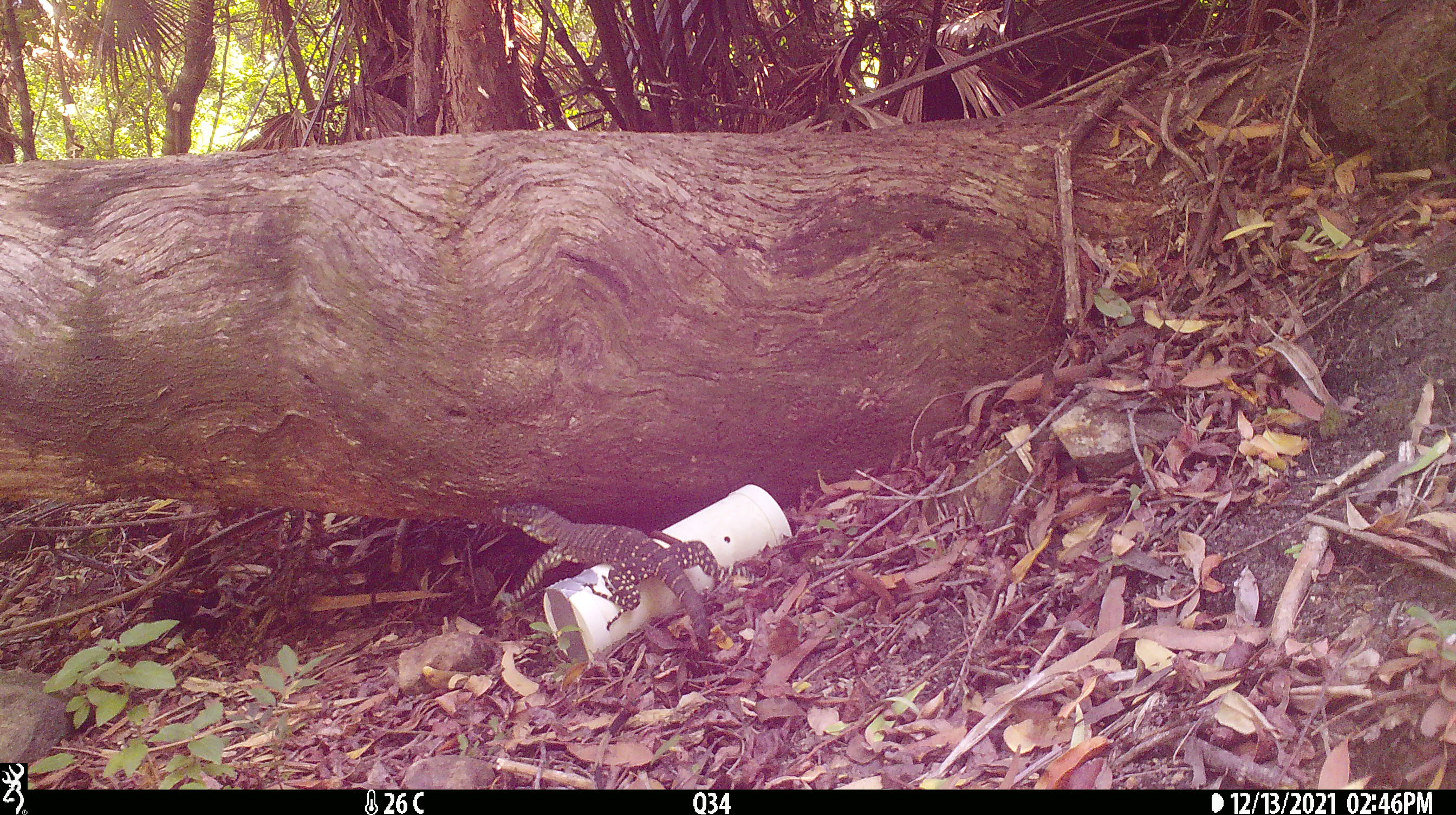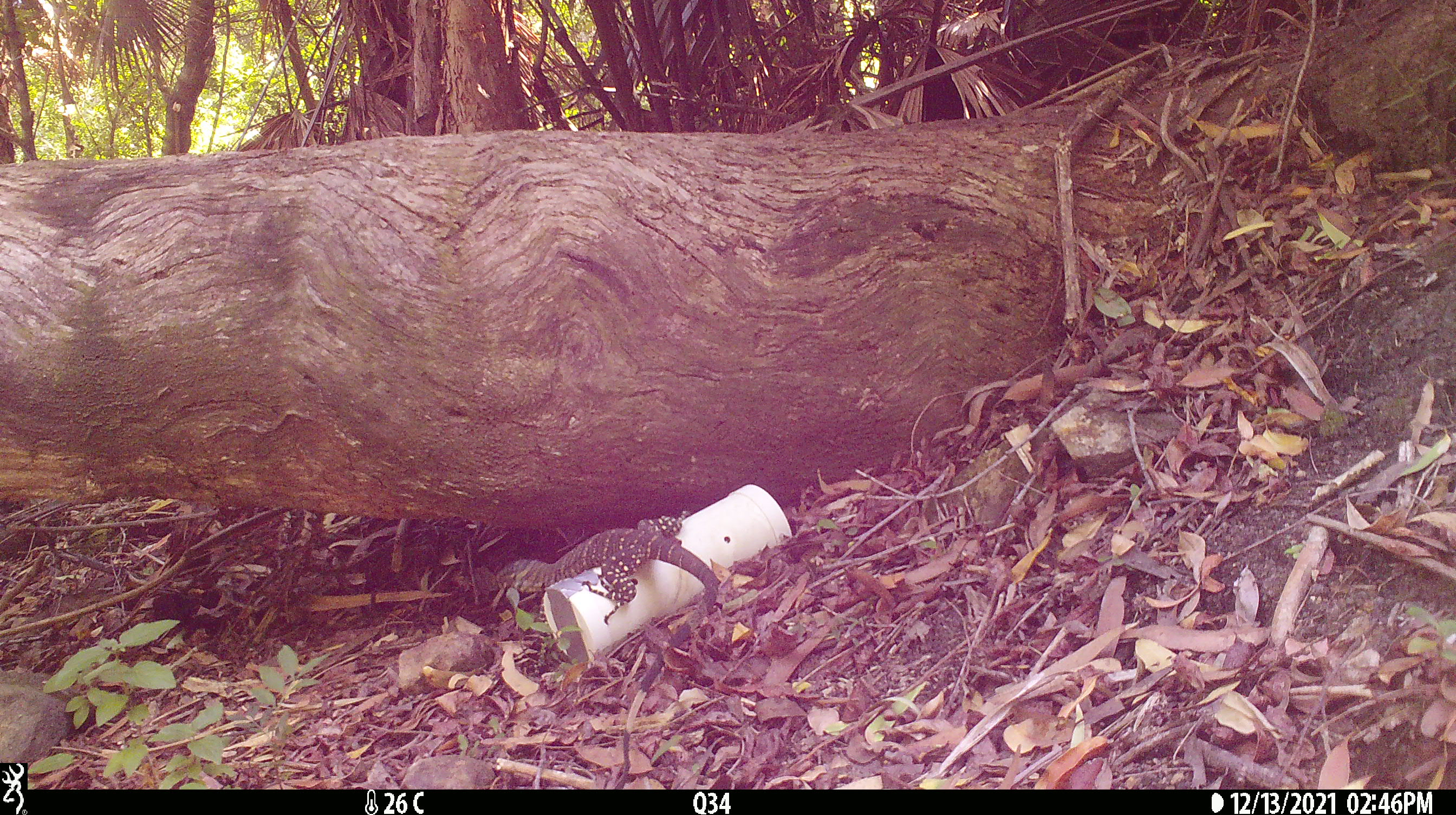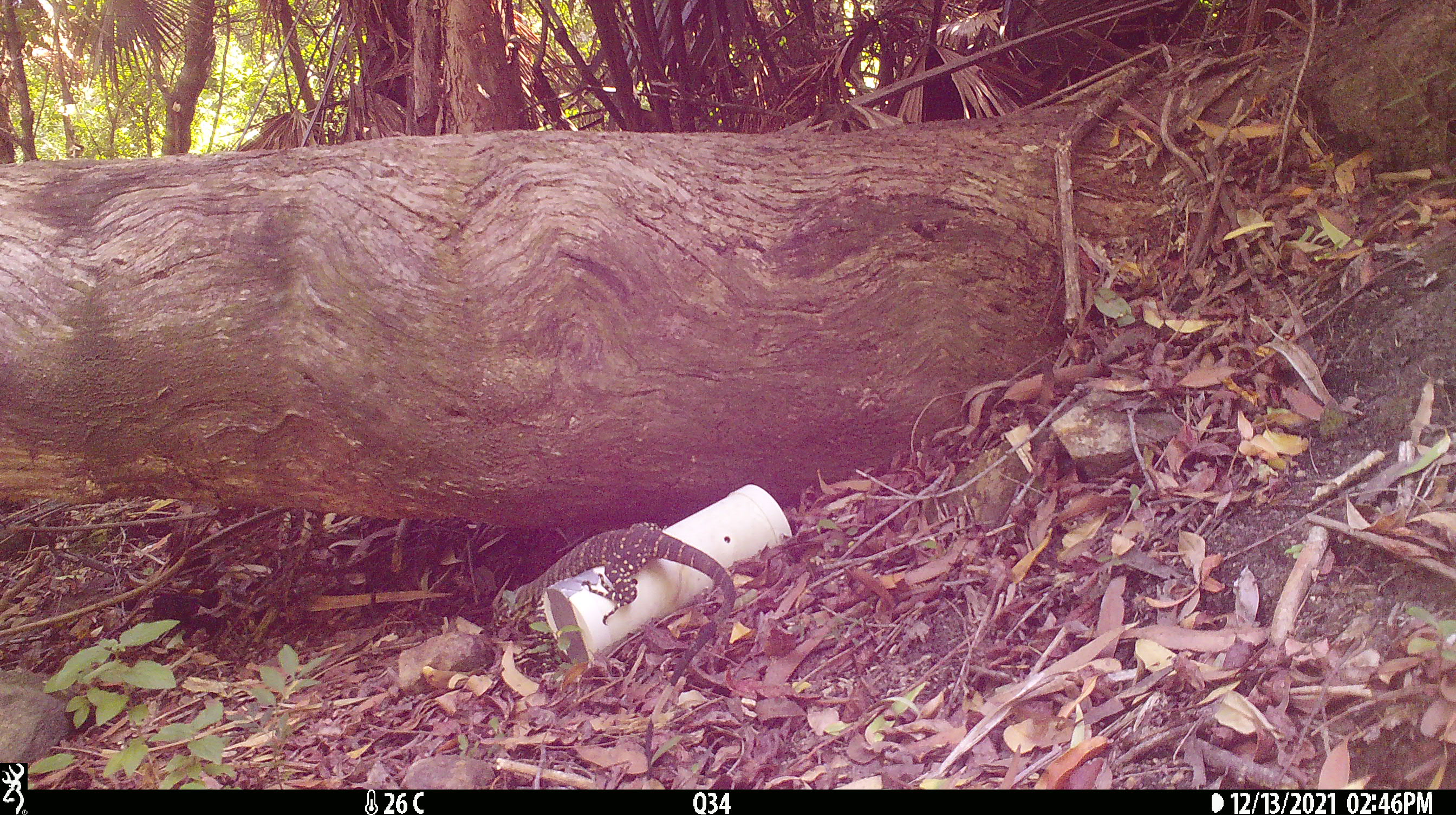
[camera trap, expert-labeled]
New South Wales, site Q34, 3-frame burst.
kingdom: Animalia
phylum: Chordata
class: Reptilia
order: Squamata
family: Varanidae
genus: Varanus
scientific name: Varanus varius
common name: lace monitor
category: goanna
Goanna (lace monitor) (Varanus varius).